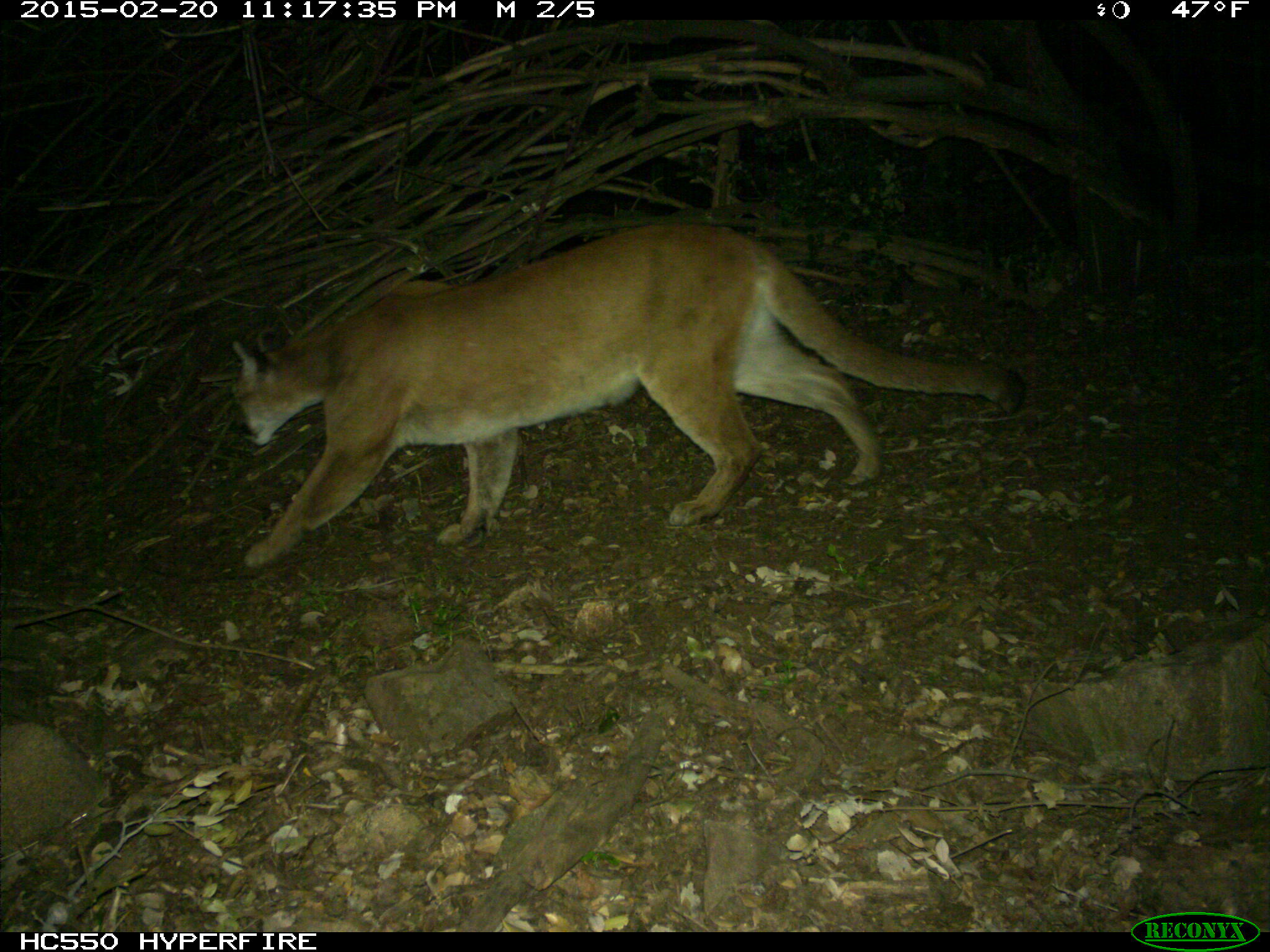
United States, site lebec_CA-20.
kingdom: Animalia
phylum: Chordata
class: Mammalia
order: Carnivora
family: Felidae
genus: Puma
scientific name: Puma concolor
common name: mountain lion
Puma concolor (mountain lion).